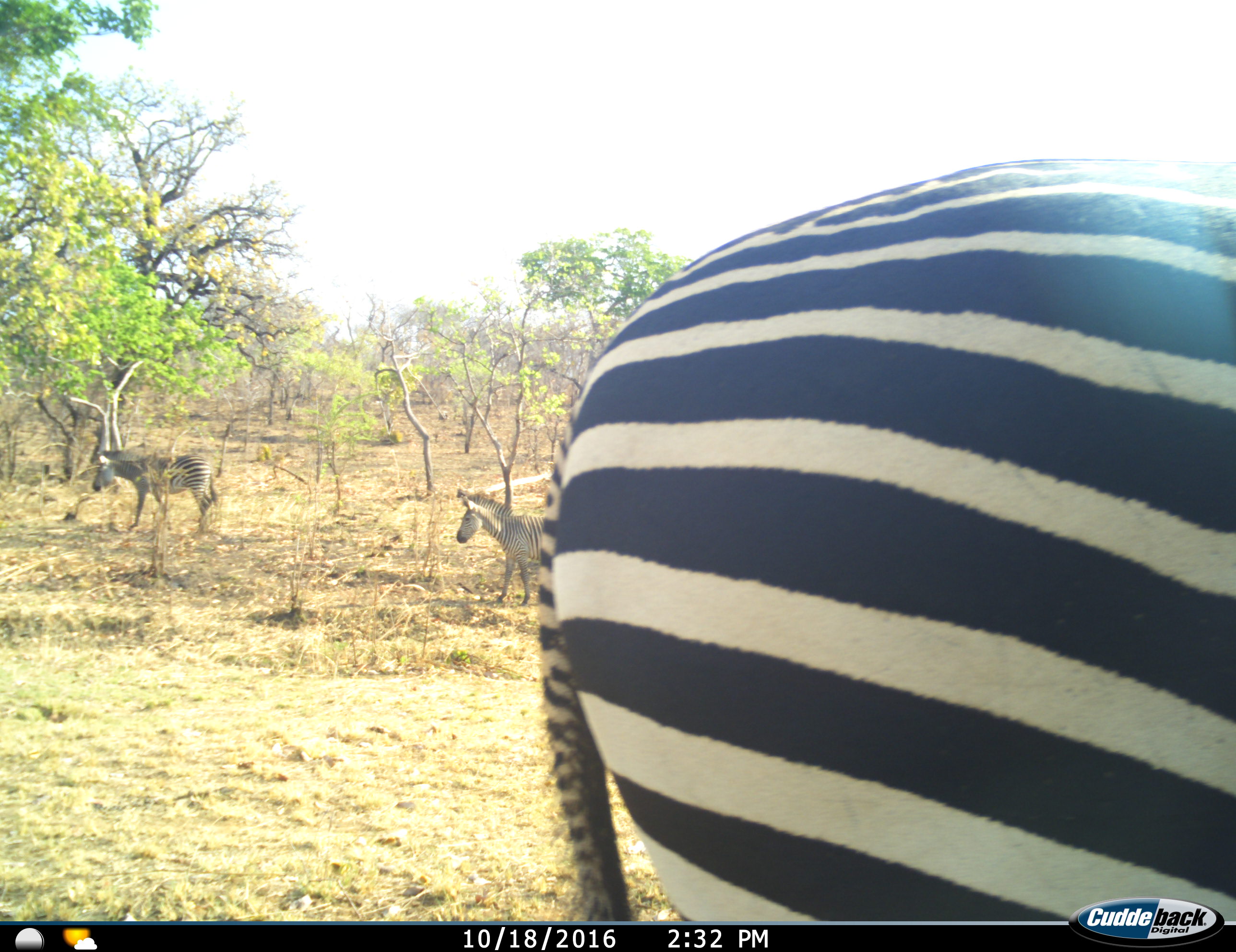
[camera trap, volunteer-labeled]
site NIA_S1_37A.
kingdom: Animalia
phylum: Chordata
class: Mammalia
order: Perissodactyla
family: Equidae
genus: Equus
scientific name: Equus quagga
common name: plains zebra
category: zebraplains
Zebraplains (plains zebra) (Equus quagga), count 3. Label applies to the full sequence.